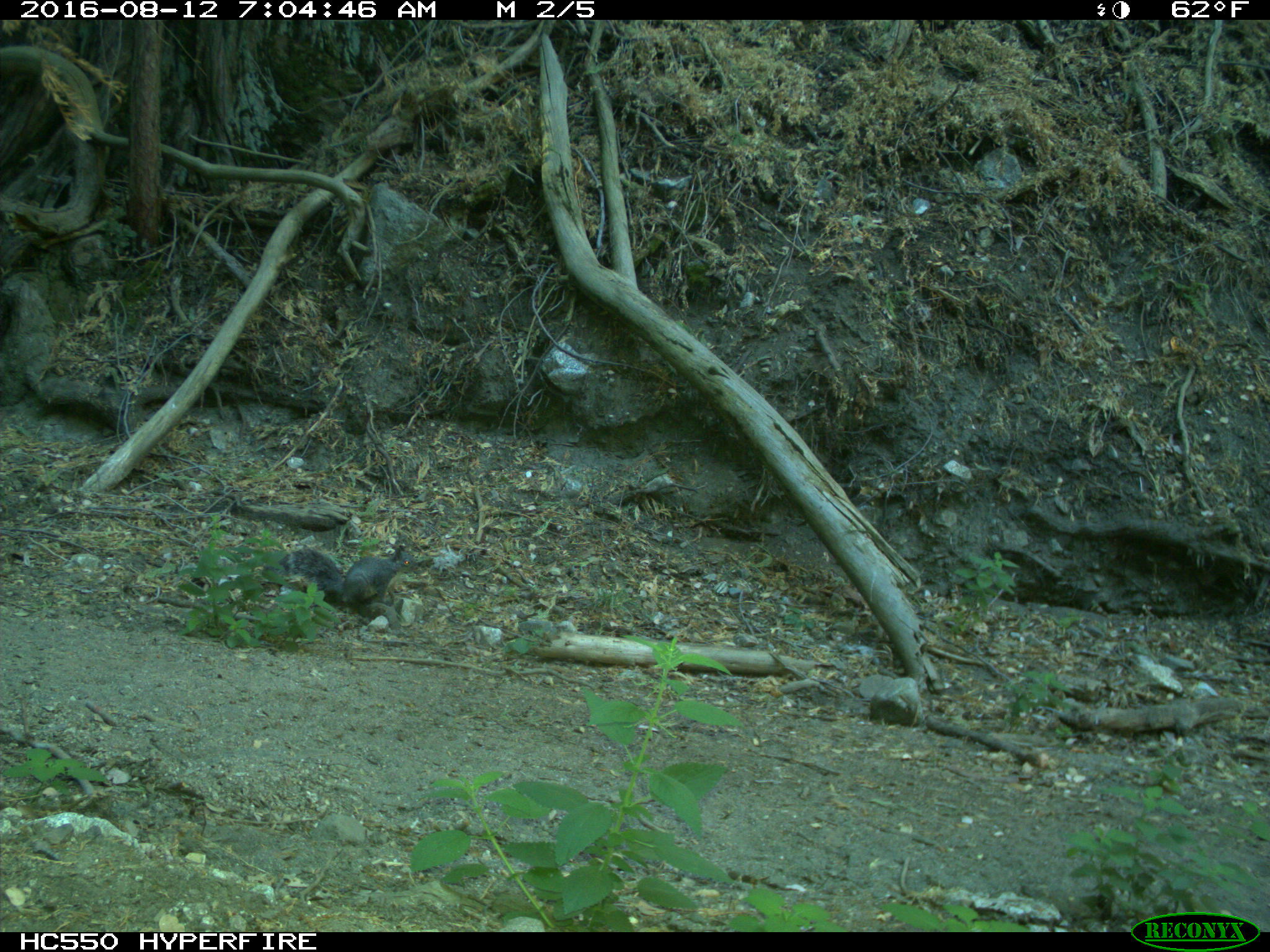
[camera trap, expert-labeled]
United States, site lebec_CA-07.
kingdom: Animalia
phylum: Chordata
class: Mammalia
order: Rodentia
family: Sciuridae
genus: Sciurus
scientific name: Sciurus carolinensis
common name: eastern gray squirrel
Sciurus carolinensis (eastern gray squirrel).